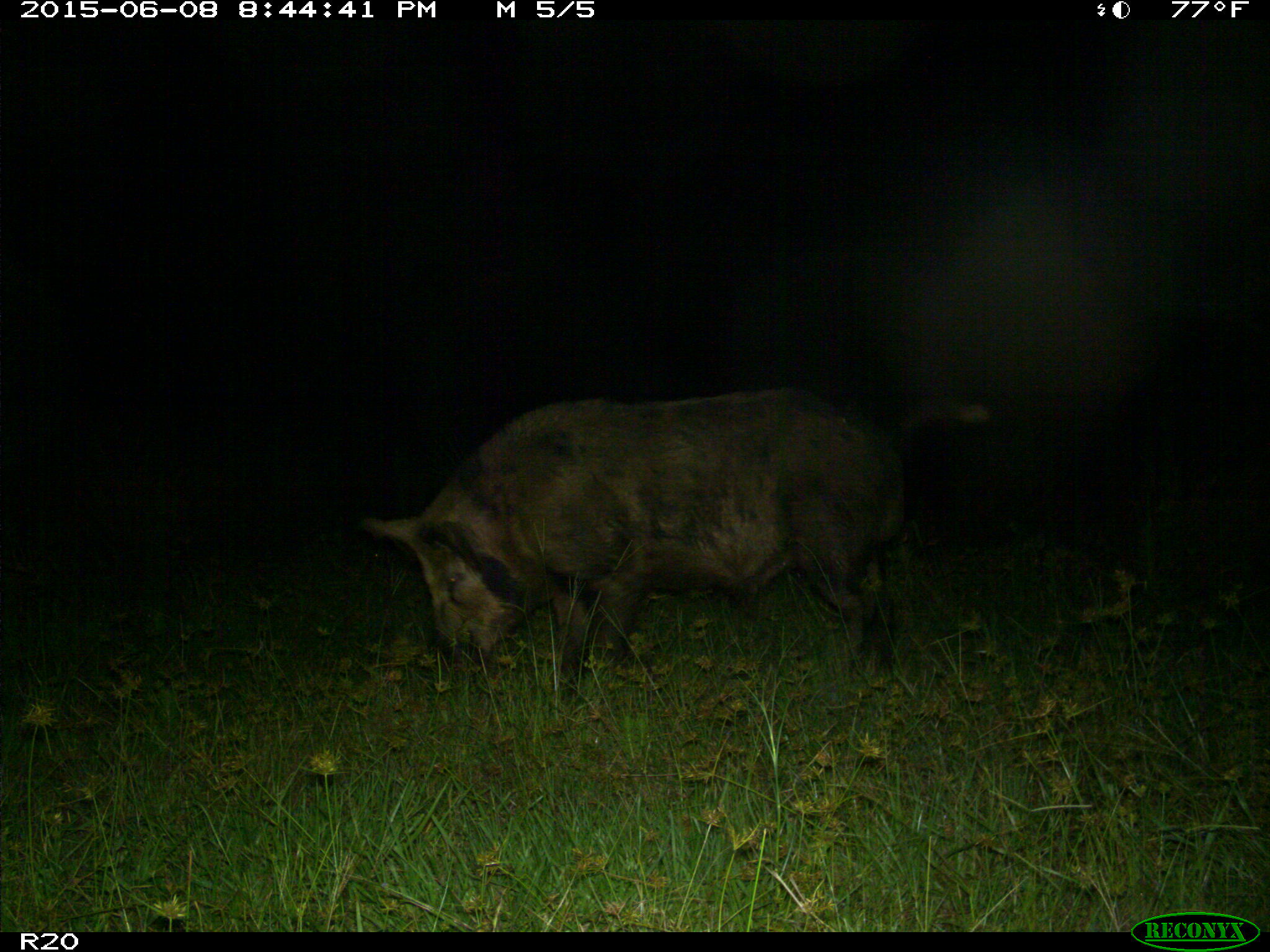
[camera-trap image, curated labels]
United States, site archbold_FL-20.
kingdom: Animalia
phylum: Chordata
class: Mammalia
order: Artiodactyla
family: Suidae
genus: Sus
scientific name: Sus scrofa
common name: wild boar